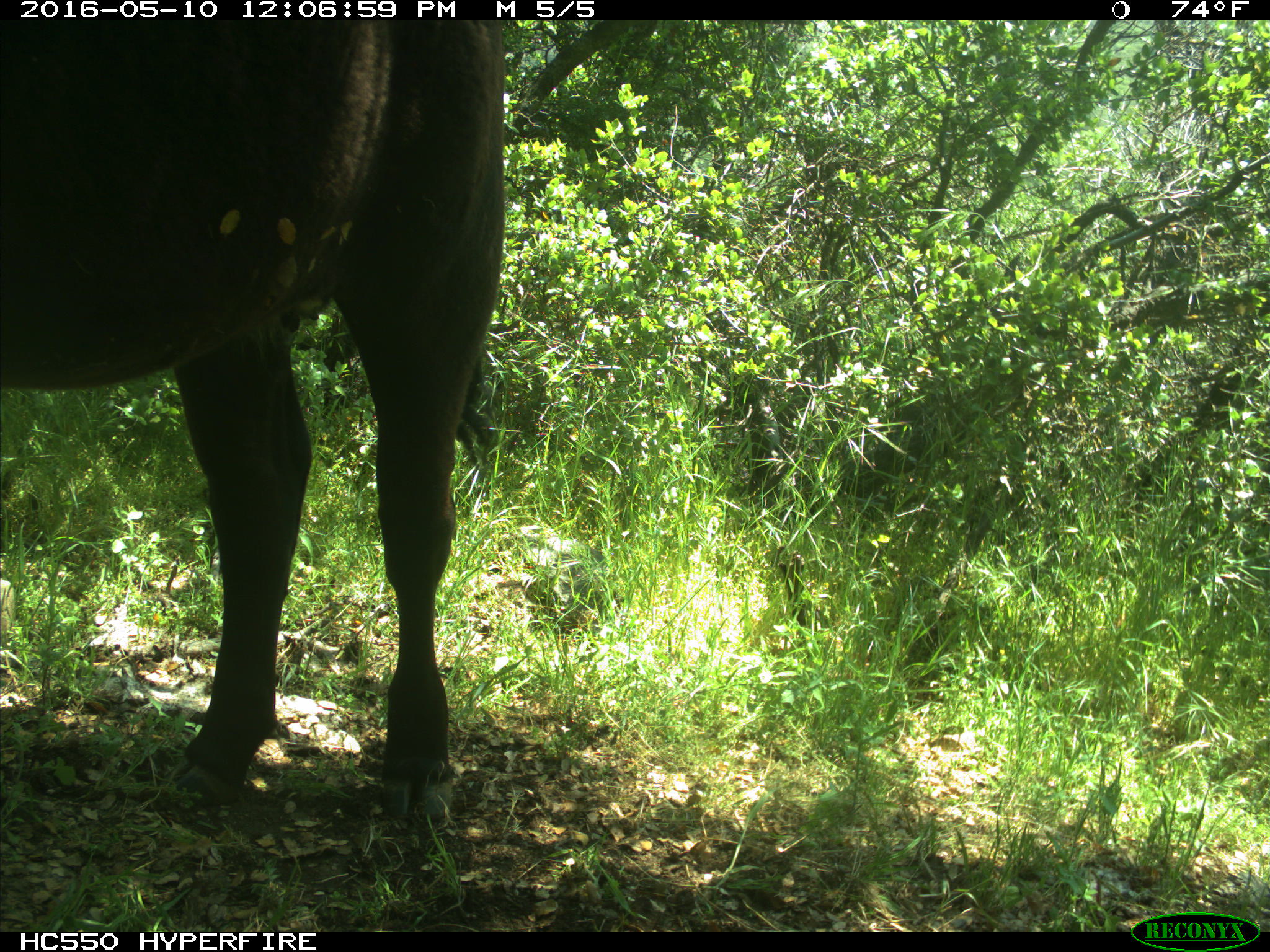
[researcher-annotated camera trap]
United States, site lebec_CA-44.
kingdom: Animalia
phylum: Chordata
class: Mammalia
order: Artiodactyla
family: Bovidae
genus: Bos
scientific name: Bos taurus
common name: domestic cow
Bos taurus (domestic cow).